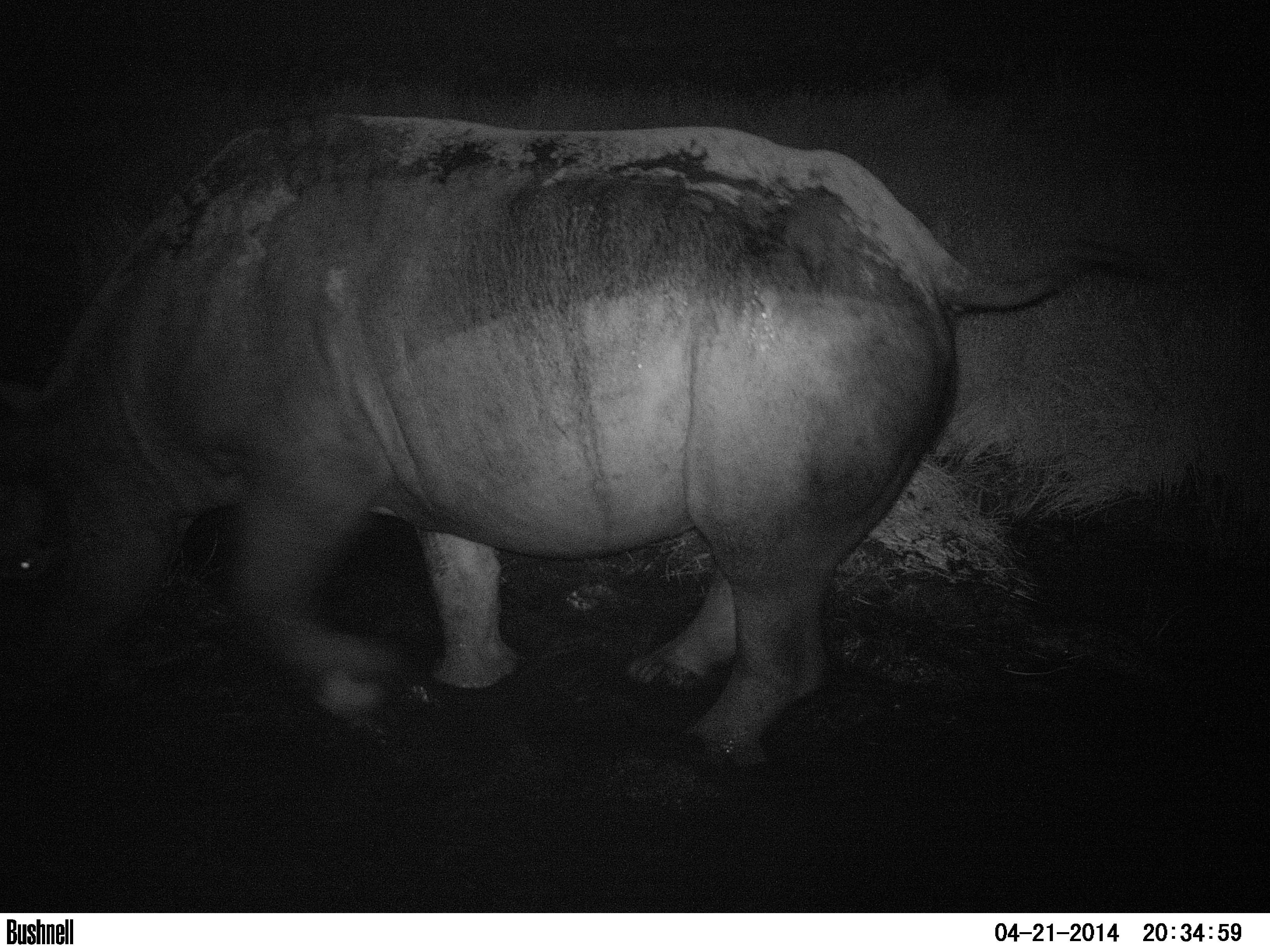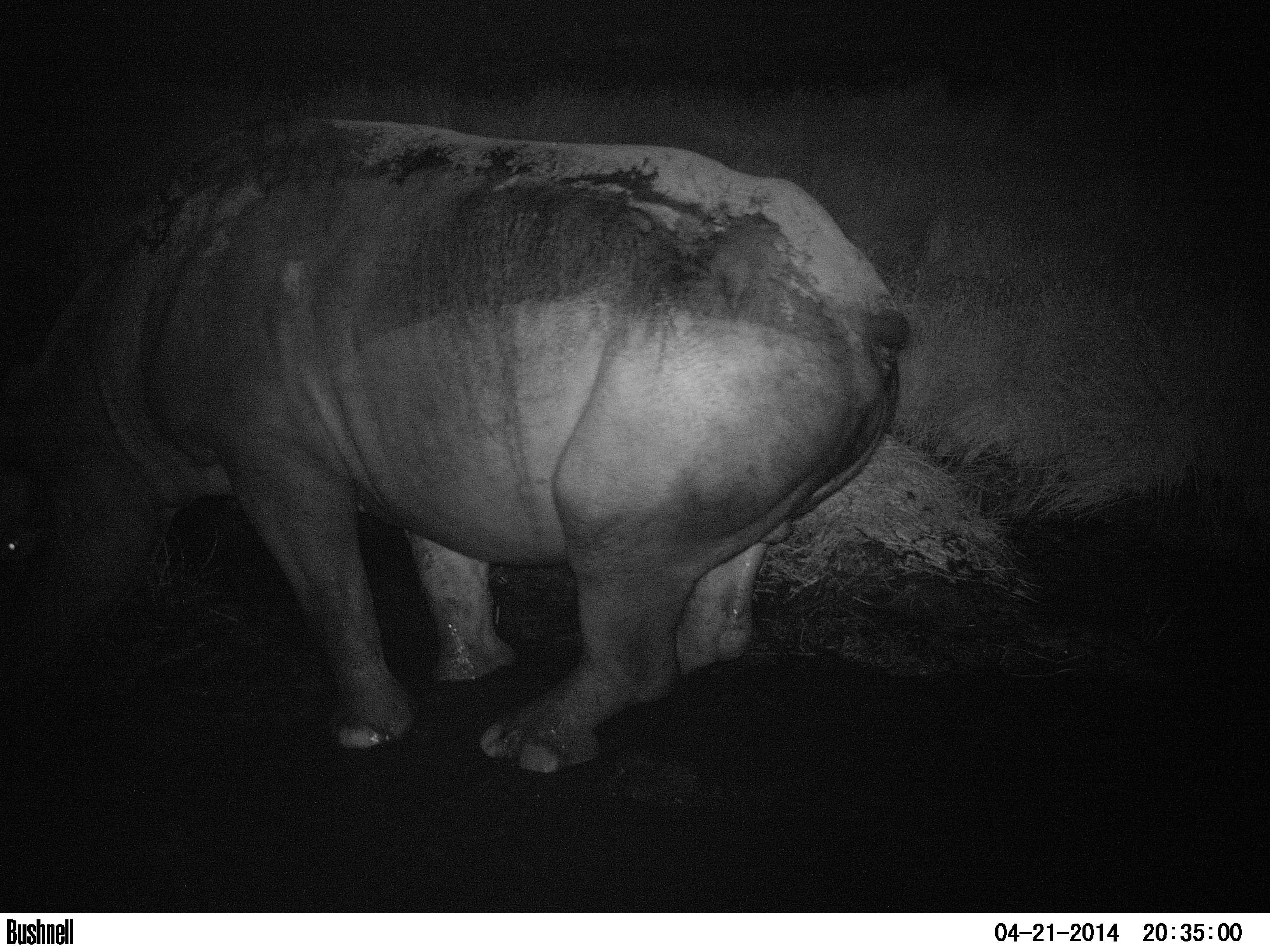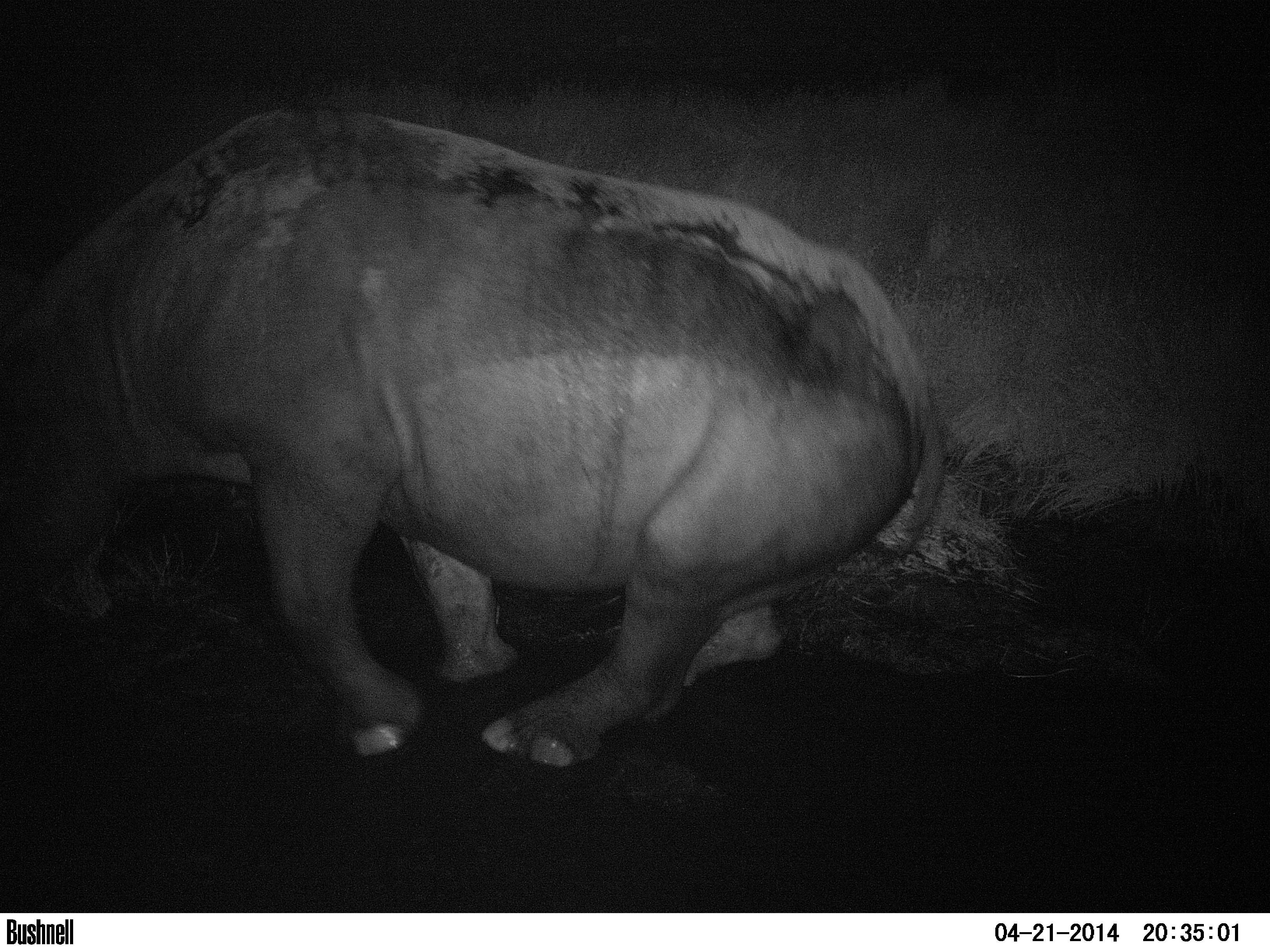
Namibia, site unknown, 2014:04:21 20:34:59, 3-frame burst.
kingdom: Animalia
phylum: Chordata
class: Mammalia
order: Perissodactyla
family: Rhinocerotidae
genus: Diceros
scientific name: Diceros bicornis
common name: black rhinoceros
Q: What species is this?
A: Diceros bicornis (black rhinoceros).